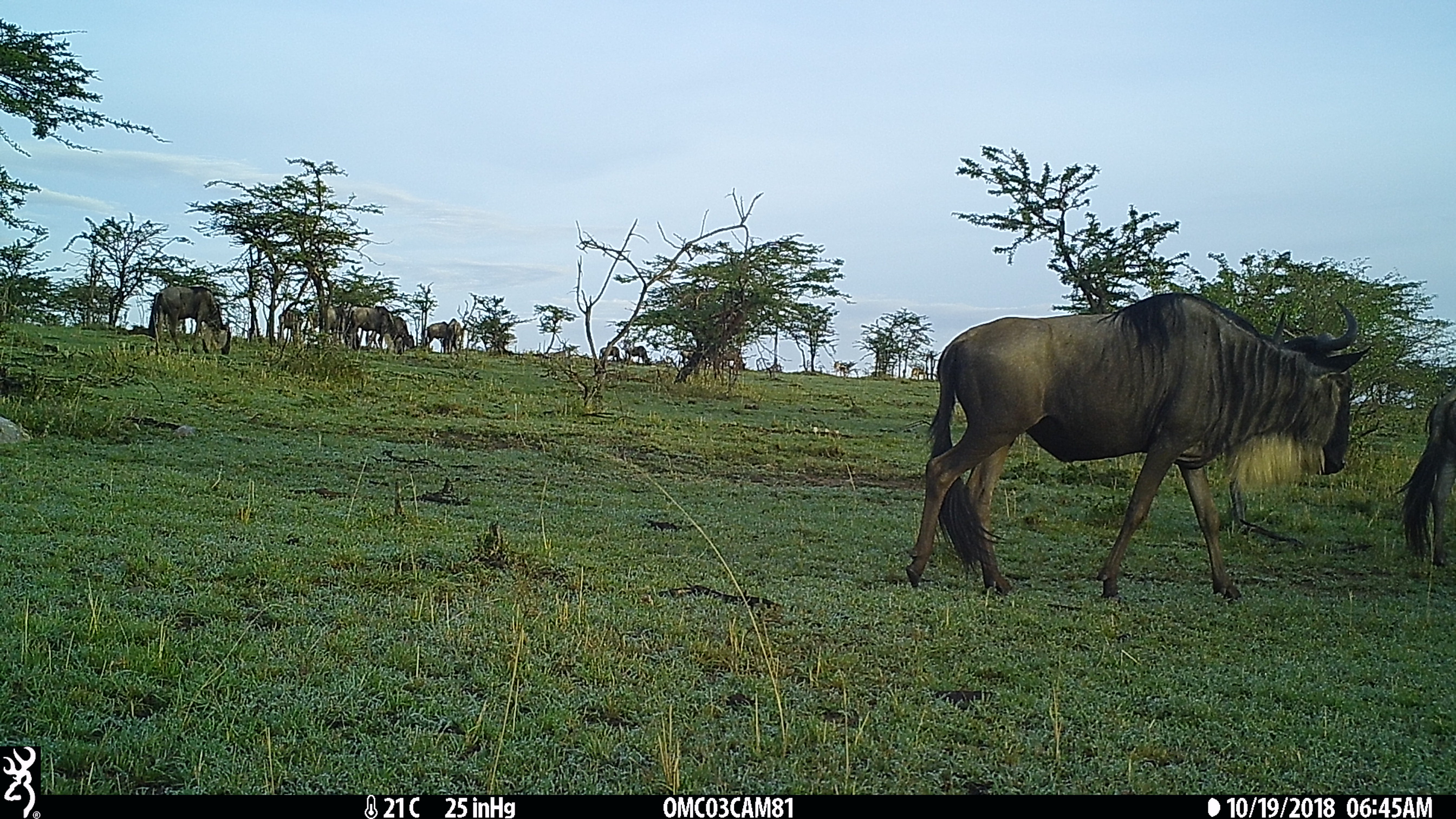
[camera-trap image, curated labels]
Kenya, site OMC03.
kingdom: Animalia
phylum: Chordata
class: Mammalia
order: Artiodactyla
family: Bovidae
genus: Connochaetes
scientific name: Connochaetes taurinus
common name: blue wildebeest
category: wildebeest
Wildebeest (blue wildebeest) (Connochaetes taurinus).